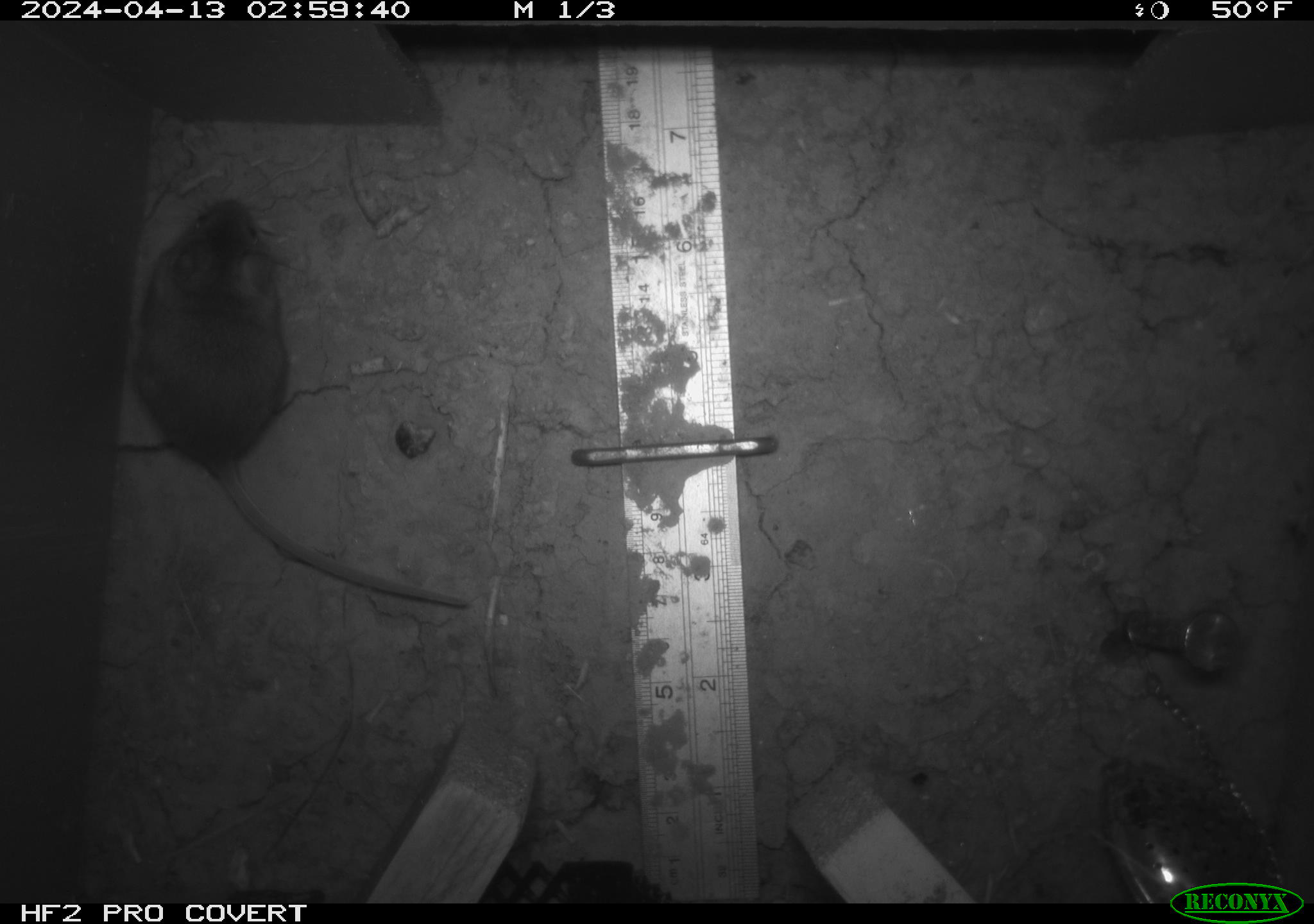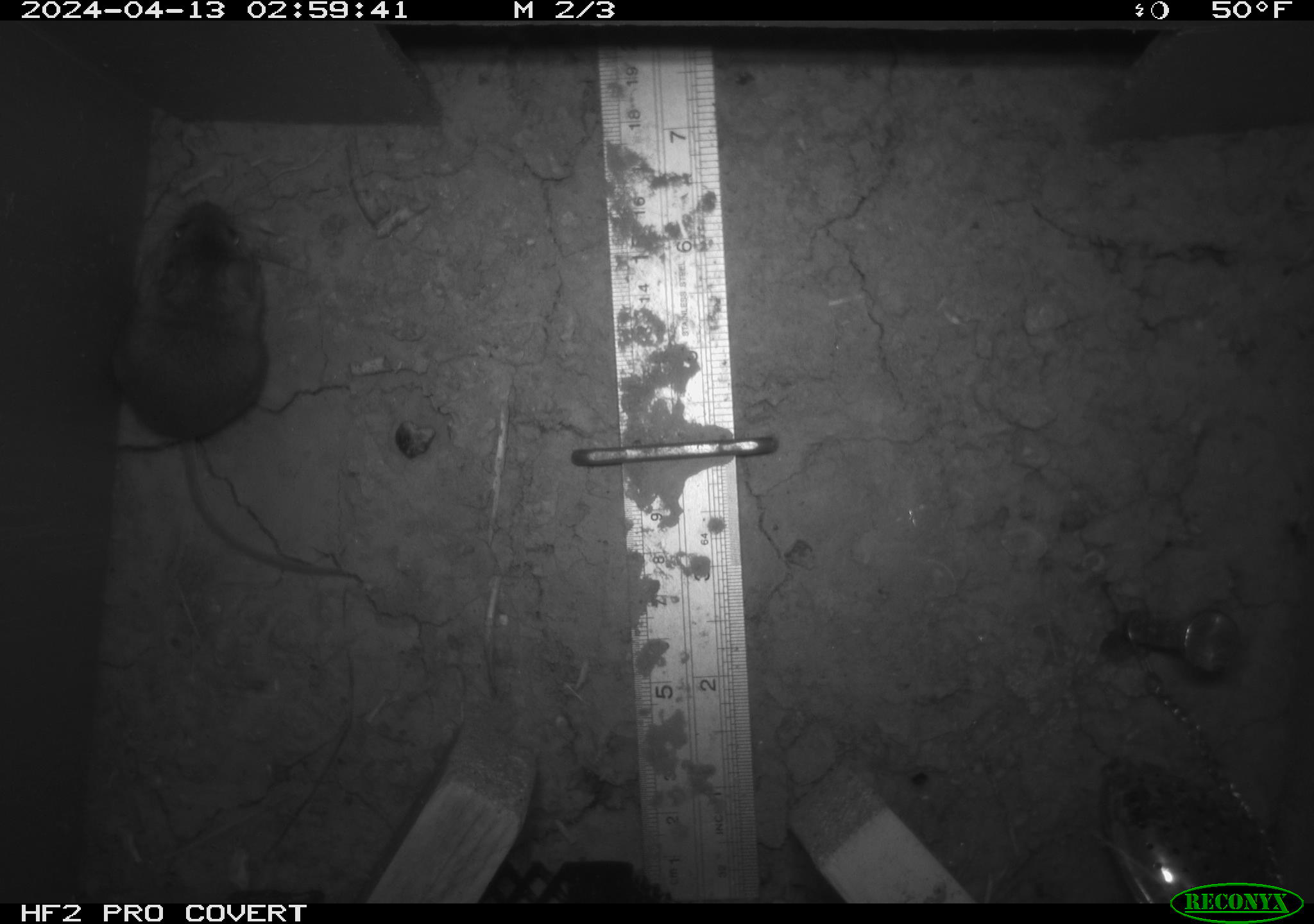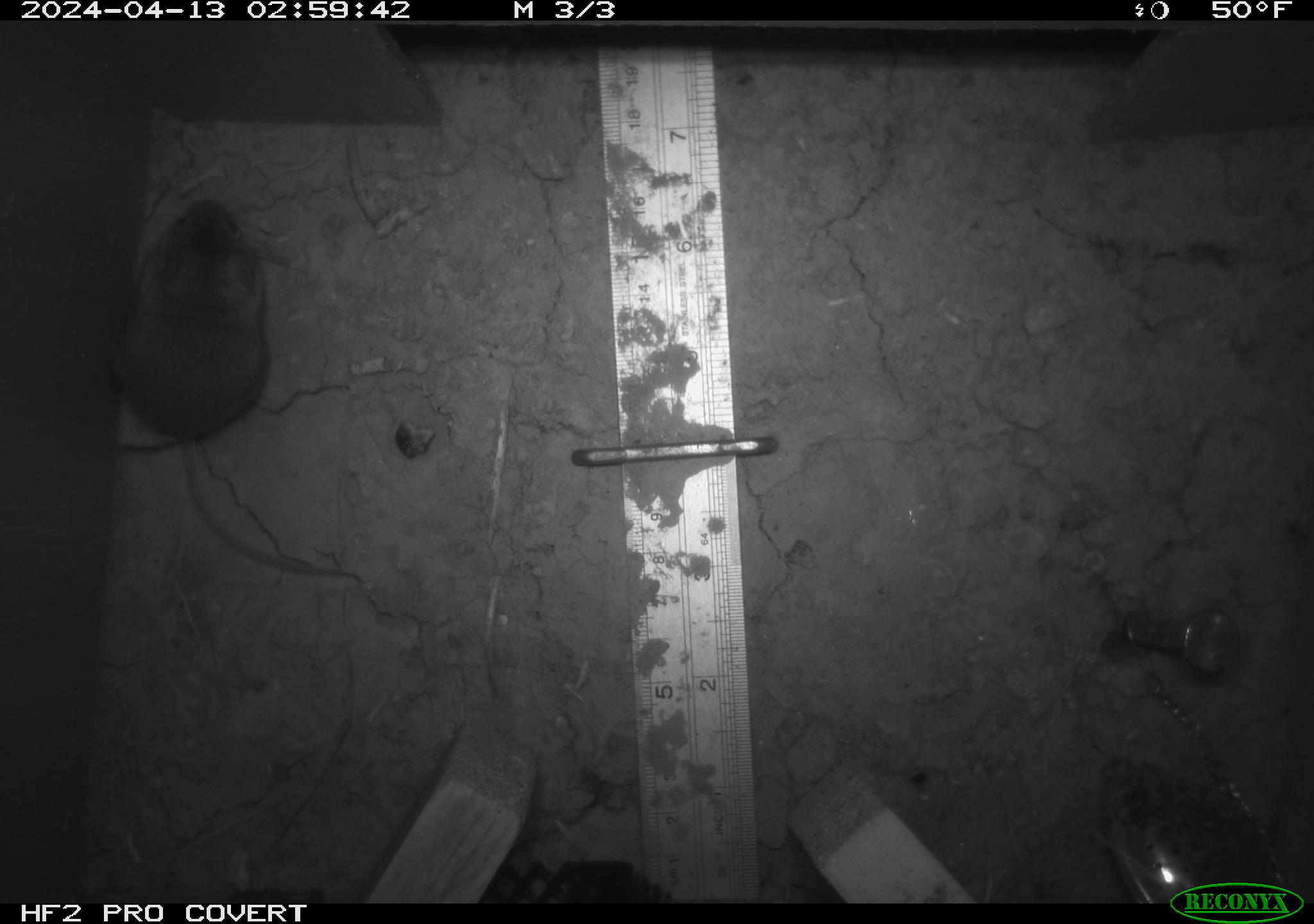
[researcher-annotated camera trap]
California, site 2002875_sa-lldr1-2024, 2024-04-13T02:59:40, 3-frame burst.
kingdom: Animalia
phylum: Chordata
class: Mammalia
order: Rodentia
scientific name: Rodentia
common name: rodent